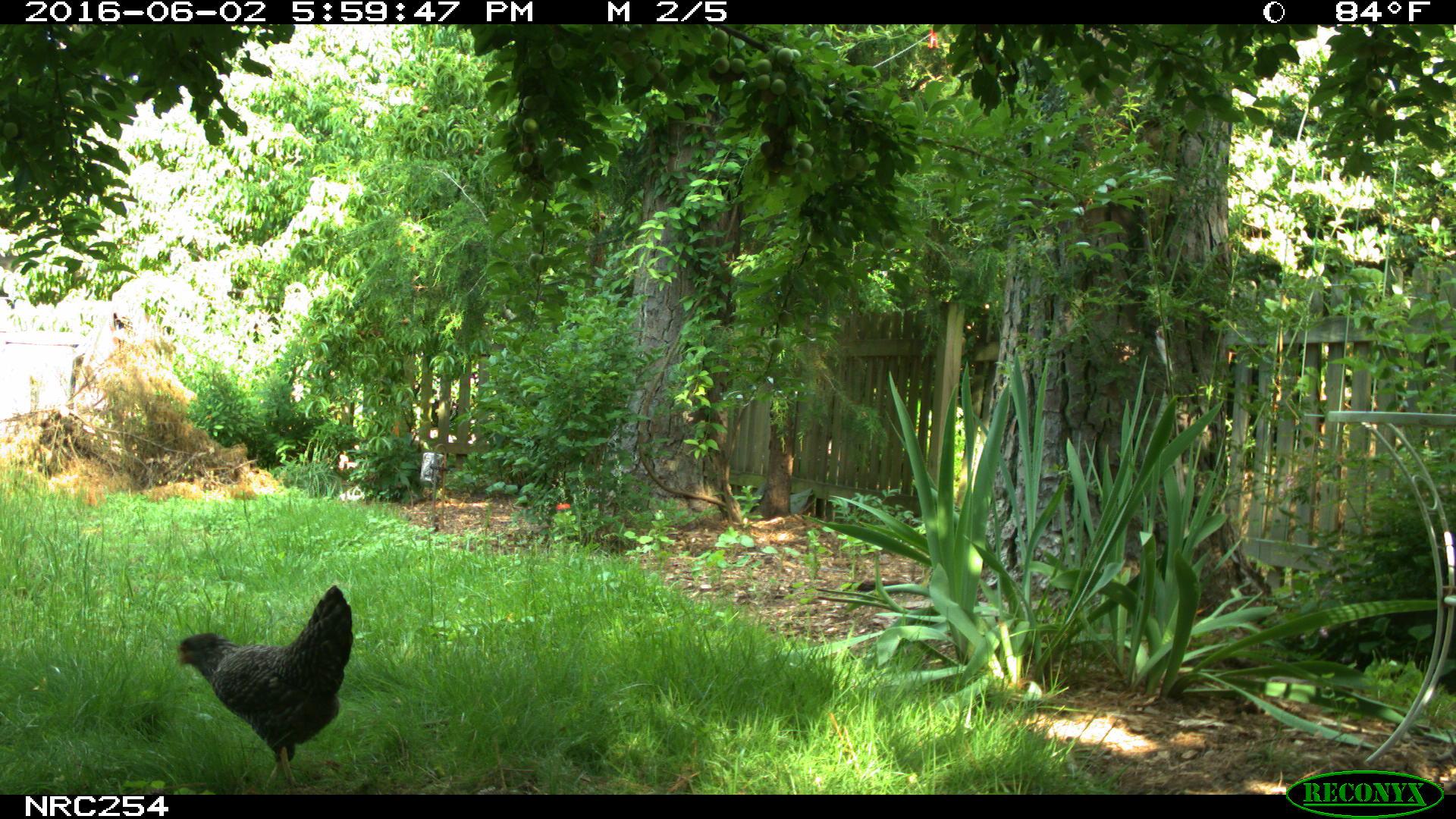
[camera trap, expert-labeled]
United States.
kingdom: Animalia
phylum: Chordata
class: Aves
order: Galliformes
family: Phasianidae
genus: Gallus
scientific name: Gallus gallus domesticus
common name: domestic chicken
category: Chicken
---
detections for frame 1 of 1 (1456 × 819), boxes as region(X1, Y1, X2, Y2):
Chicken: region(164, 586, 357, 796)